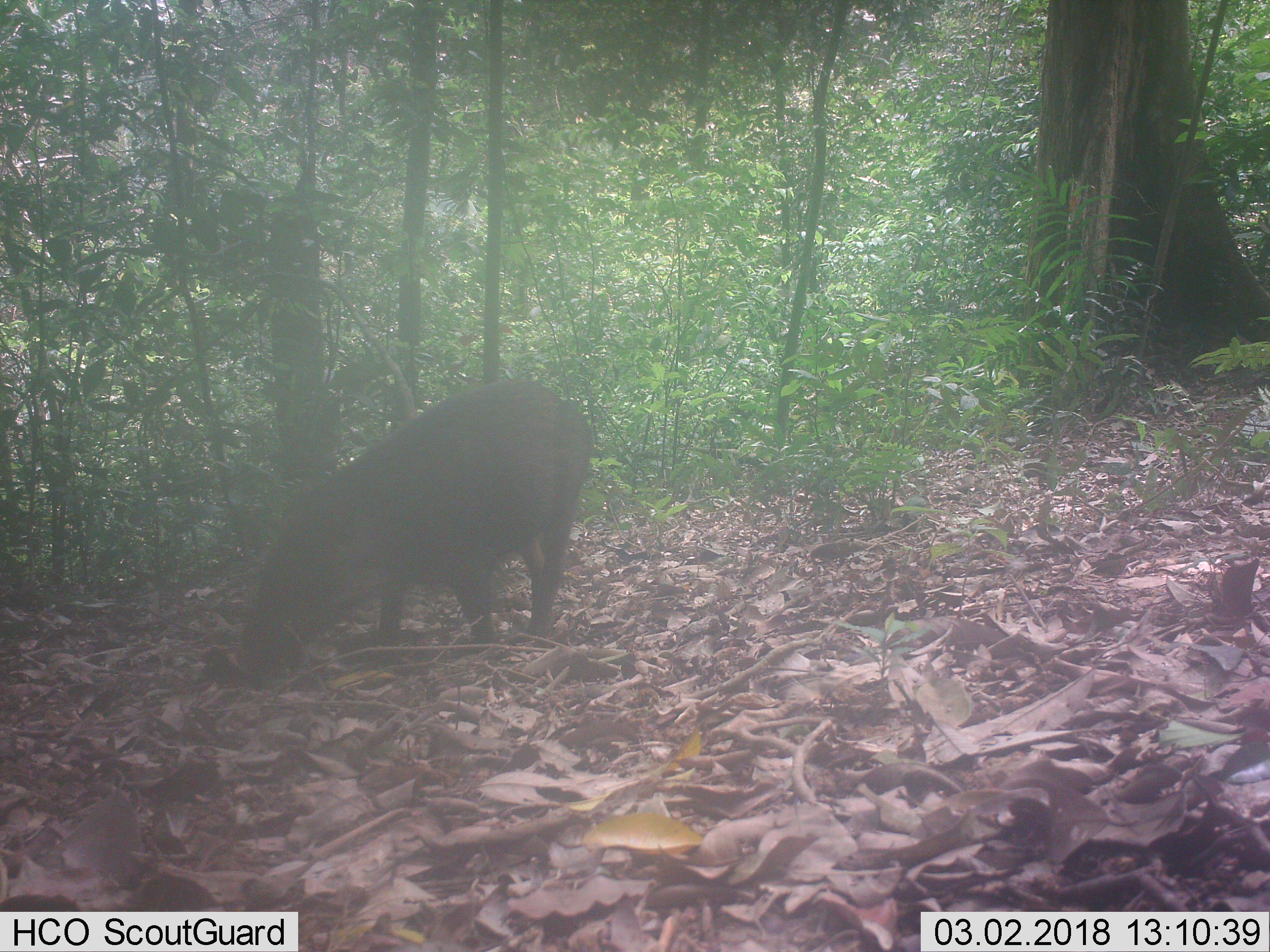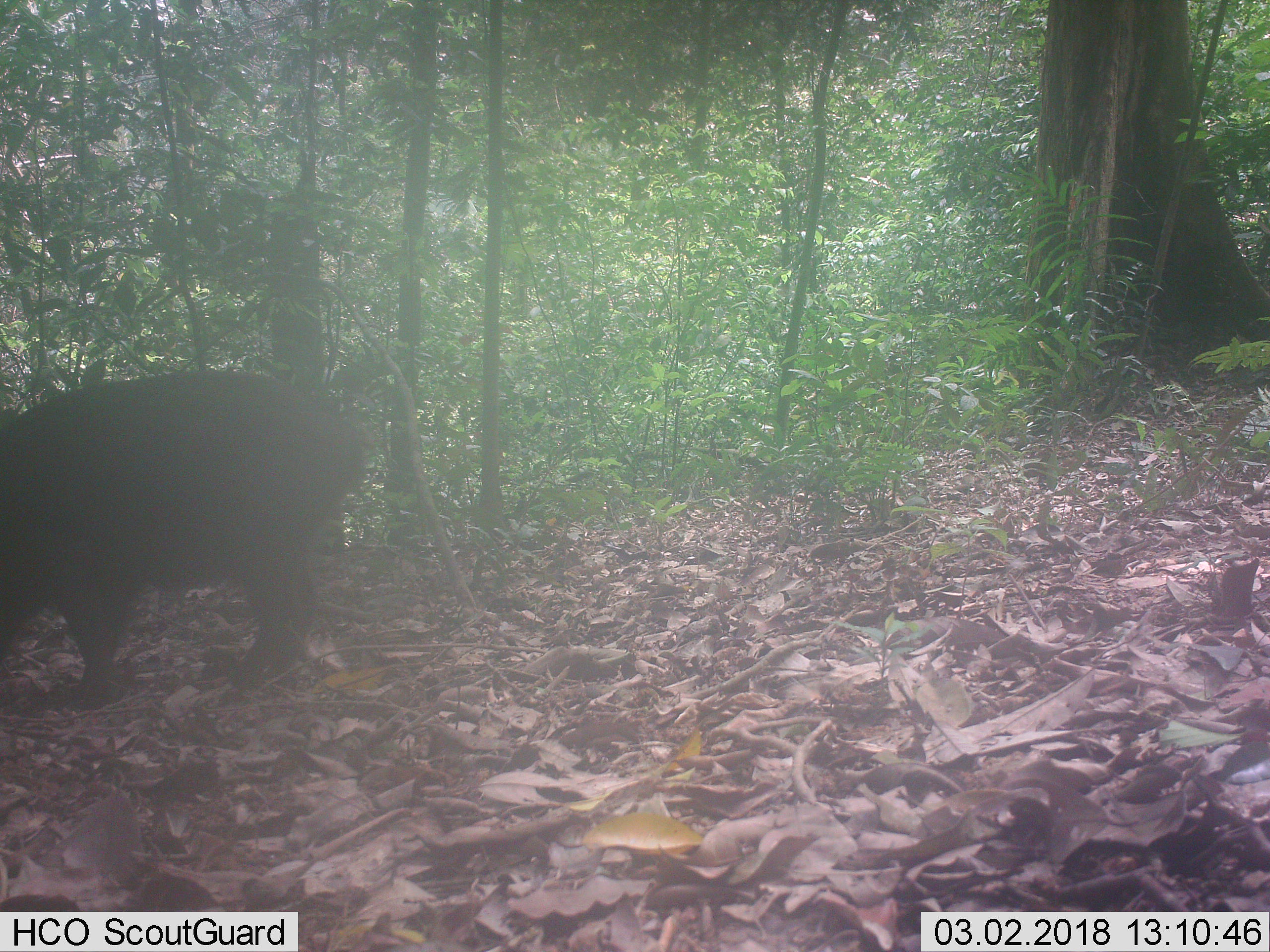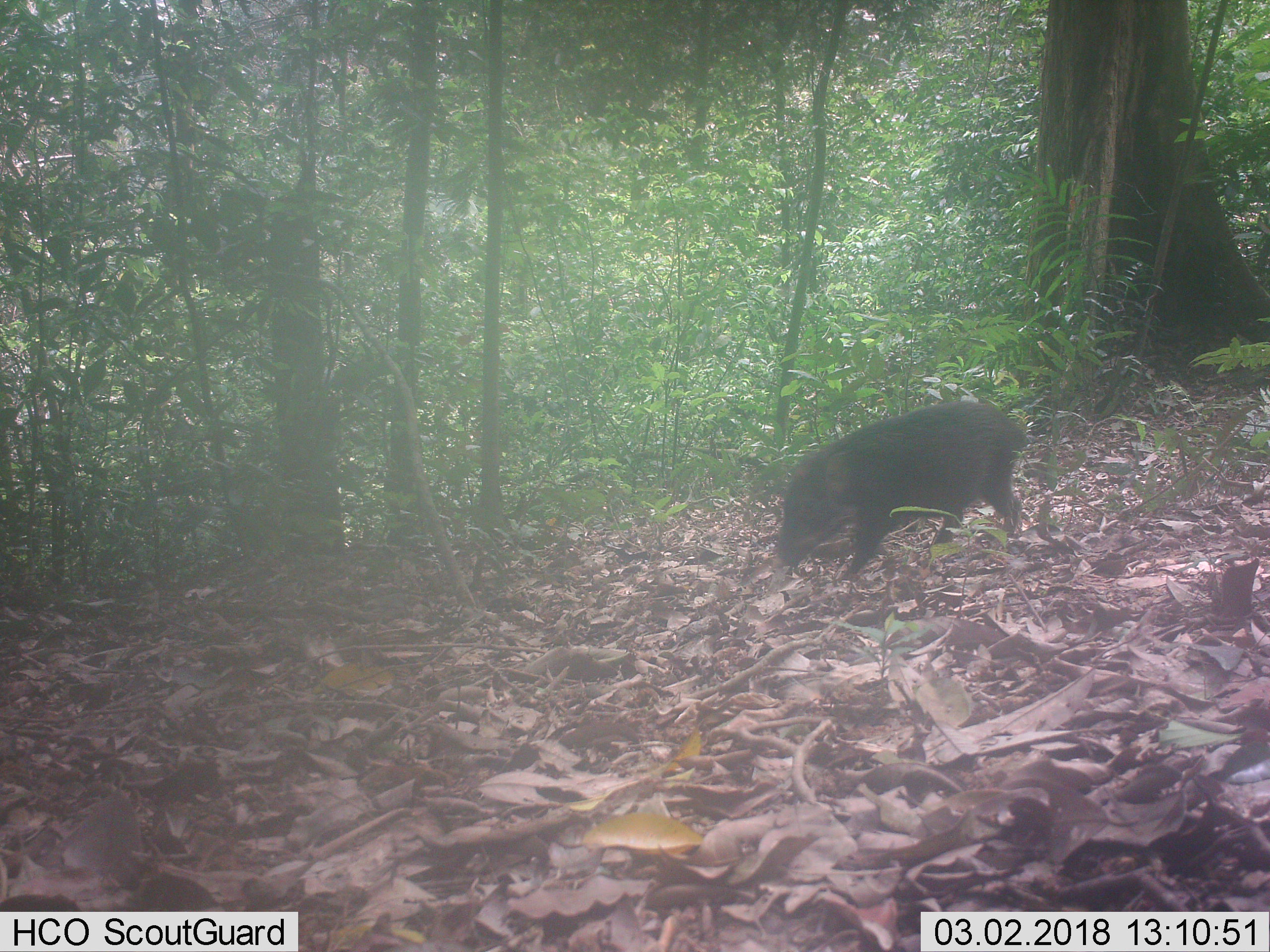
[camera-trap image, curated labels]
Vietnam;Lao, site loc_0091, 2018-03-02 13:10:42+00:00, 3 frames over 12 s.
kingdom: Animalia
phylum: Chordata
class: Mammalia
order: Artiodactyla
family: Suidae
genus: Sus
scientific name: Sus scrofa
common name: eurasian wild pig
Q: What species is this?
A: Eurasian wild pig (Sus scrofa).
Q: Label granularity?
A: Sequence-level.